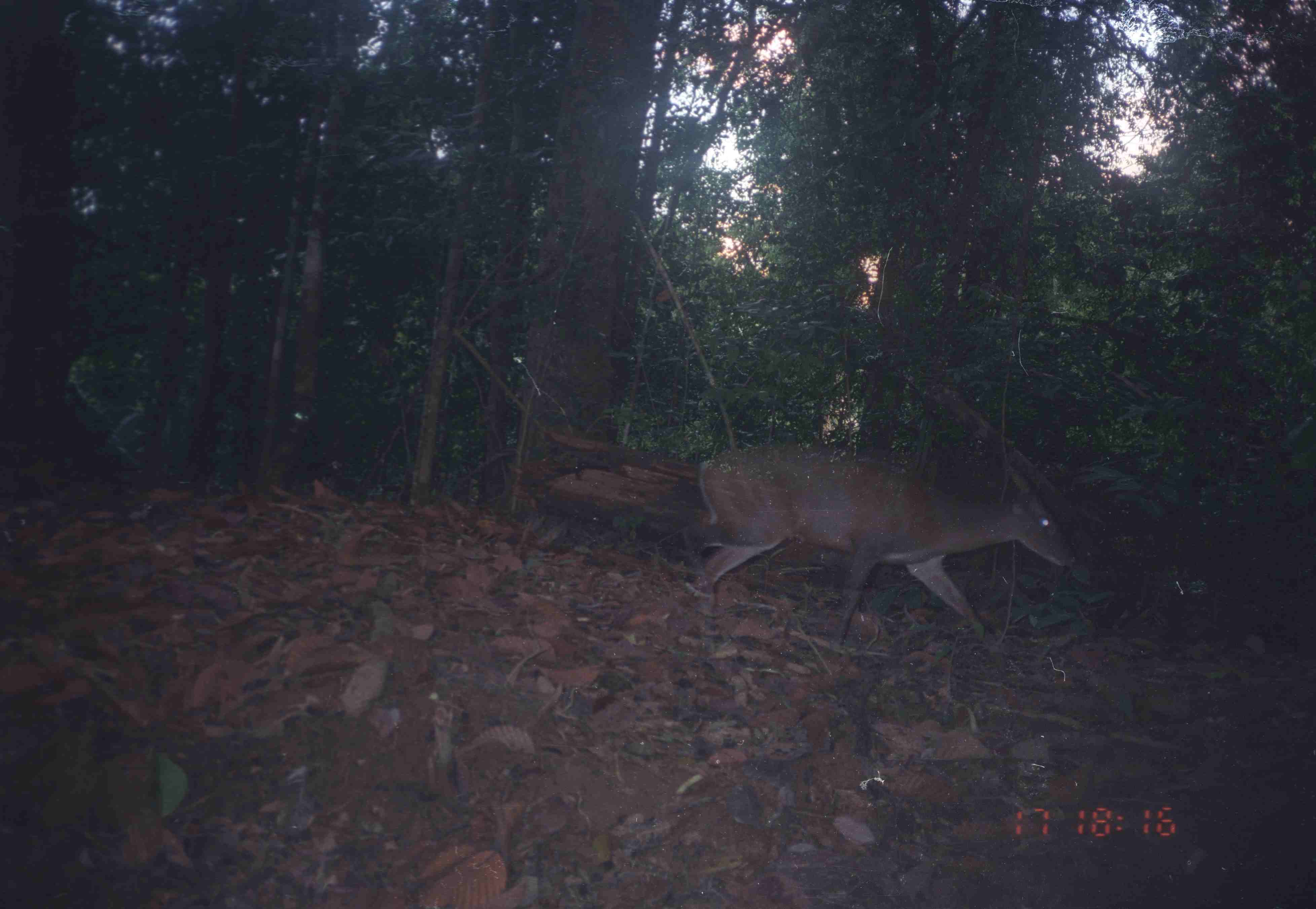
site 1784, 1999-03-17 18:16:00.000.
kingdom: Animalia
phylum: Chordata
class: Mammalia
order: Artiodactyla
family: Cervidae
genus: Muntiacus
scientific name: Muntiacus muntjak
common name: southern red muntjac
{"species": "Muntiacus muntjak (southern red muntjac)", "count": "1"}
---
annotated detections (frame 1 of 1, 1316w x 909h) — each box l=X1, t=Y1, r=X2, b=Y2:
muntiacus muntjak: l=677, t=440, r=1080, b=663